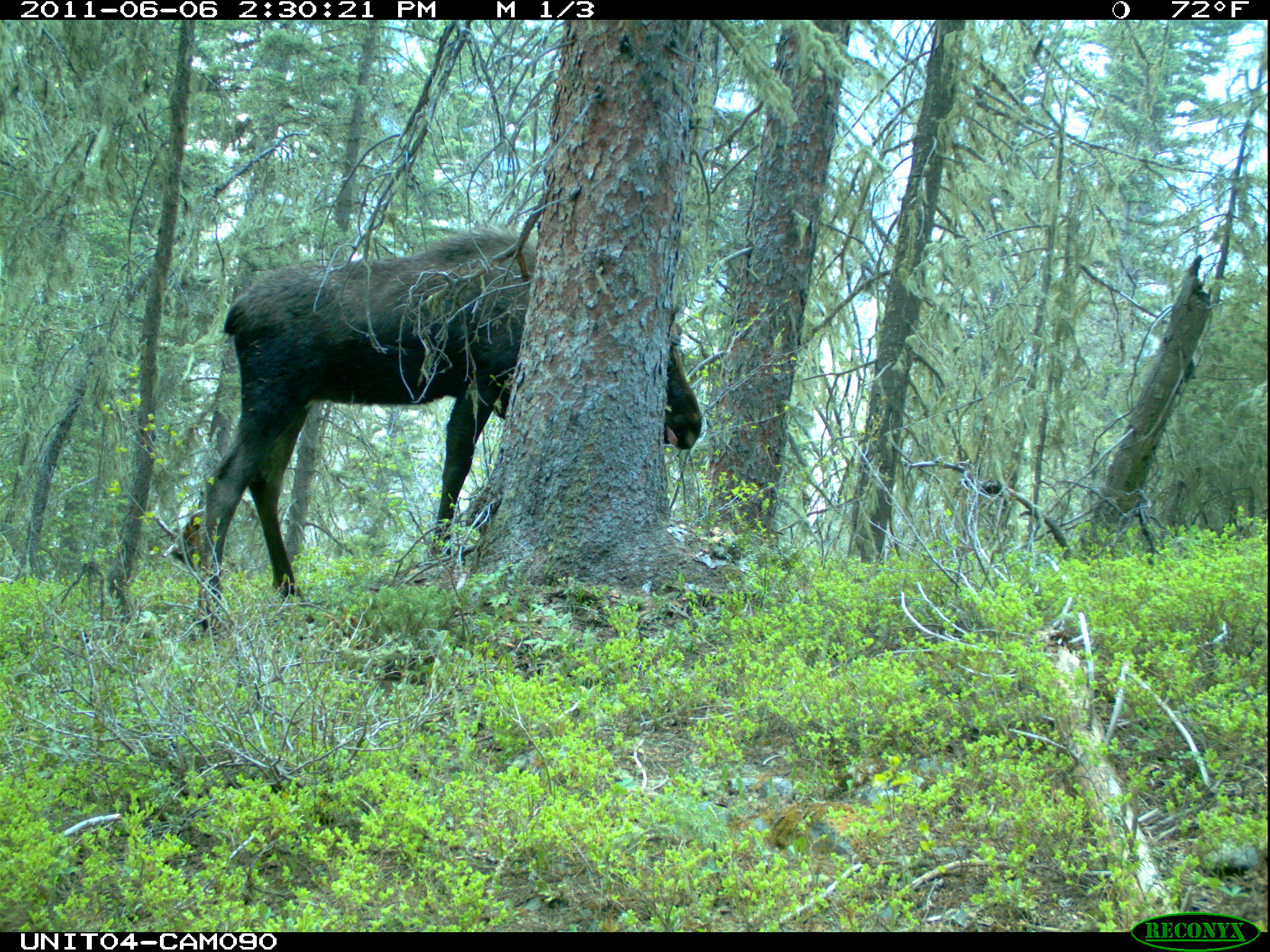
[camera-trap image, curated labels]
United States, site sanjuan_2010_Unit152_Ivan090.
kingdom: Animalia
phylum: Chordata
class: Mammalia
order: Artiodactyla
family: Cervidae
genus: Alces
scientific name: Alces alces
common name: moose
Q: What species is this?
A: Alces alces (moose).